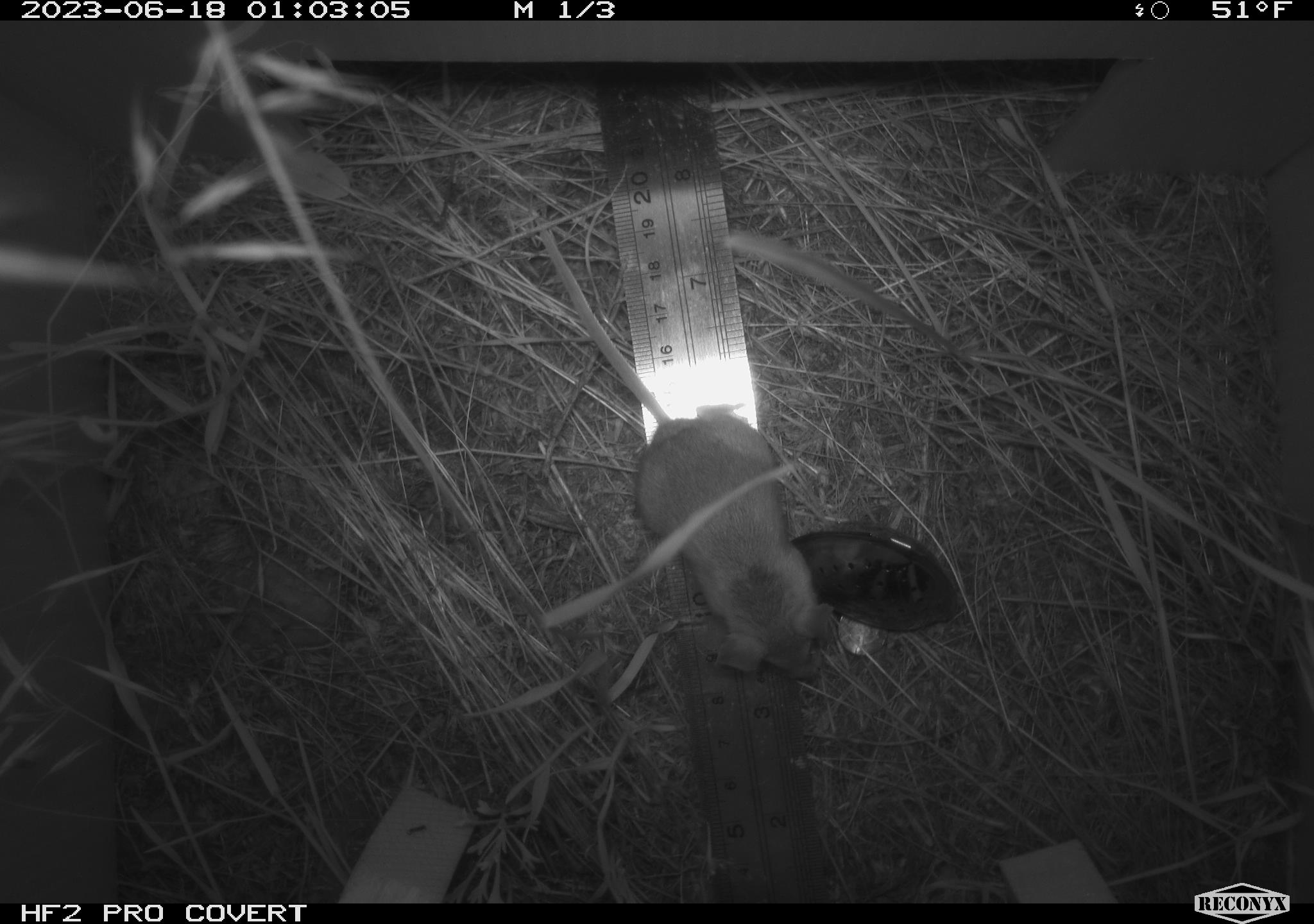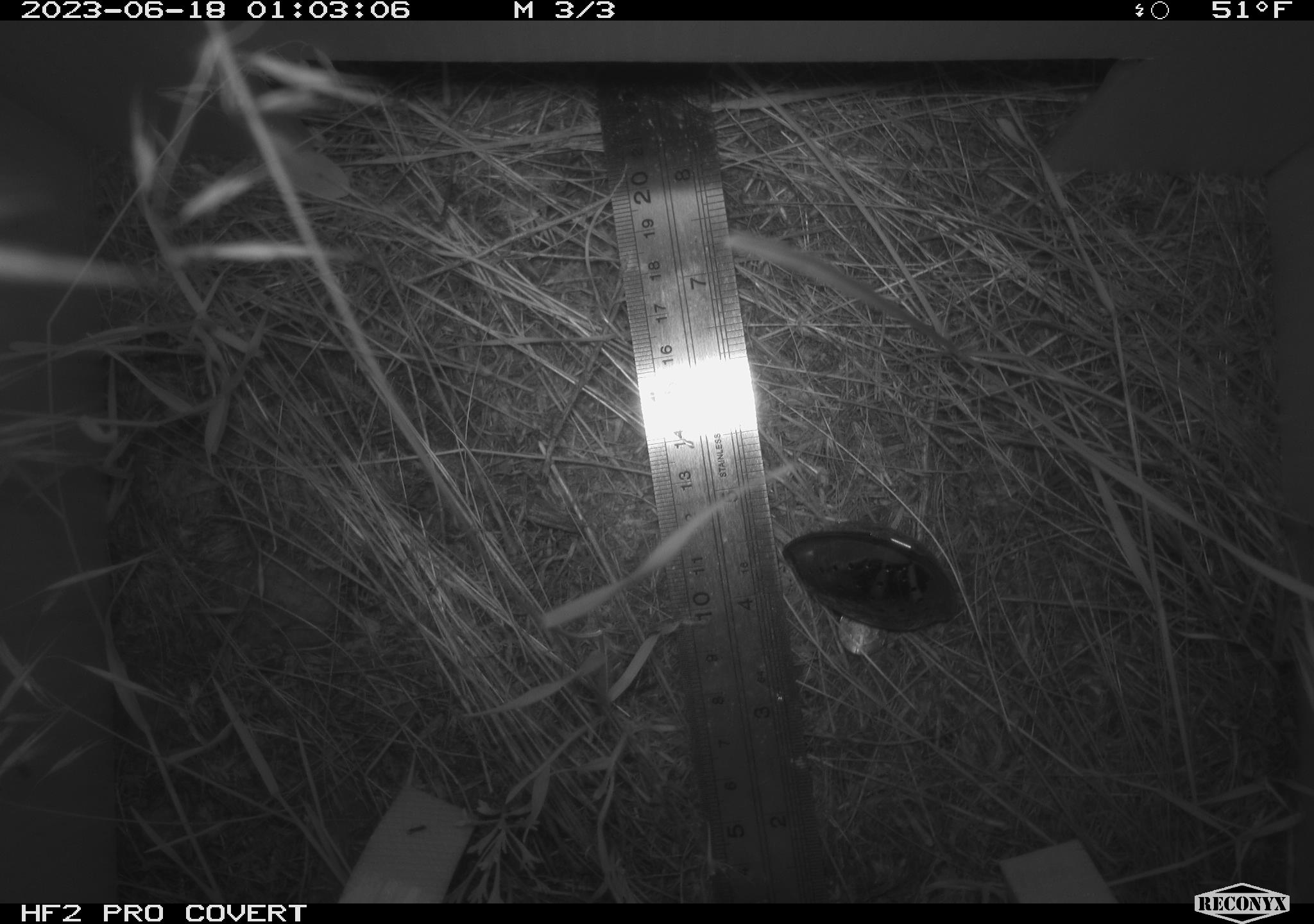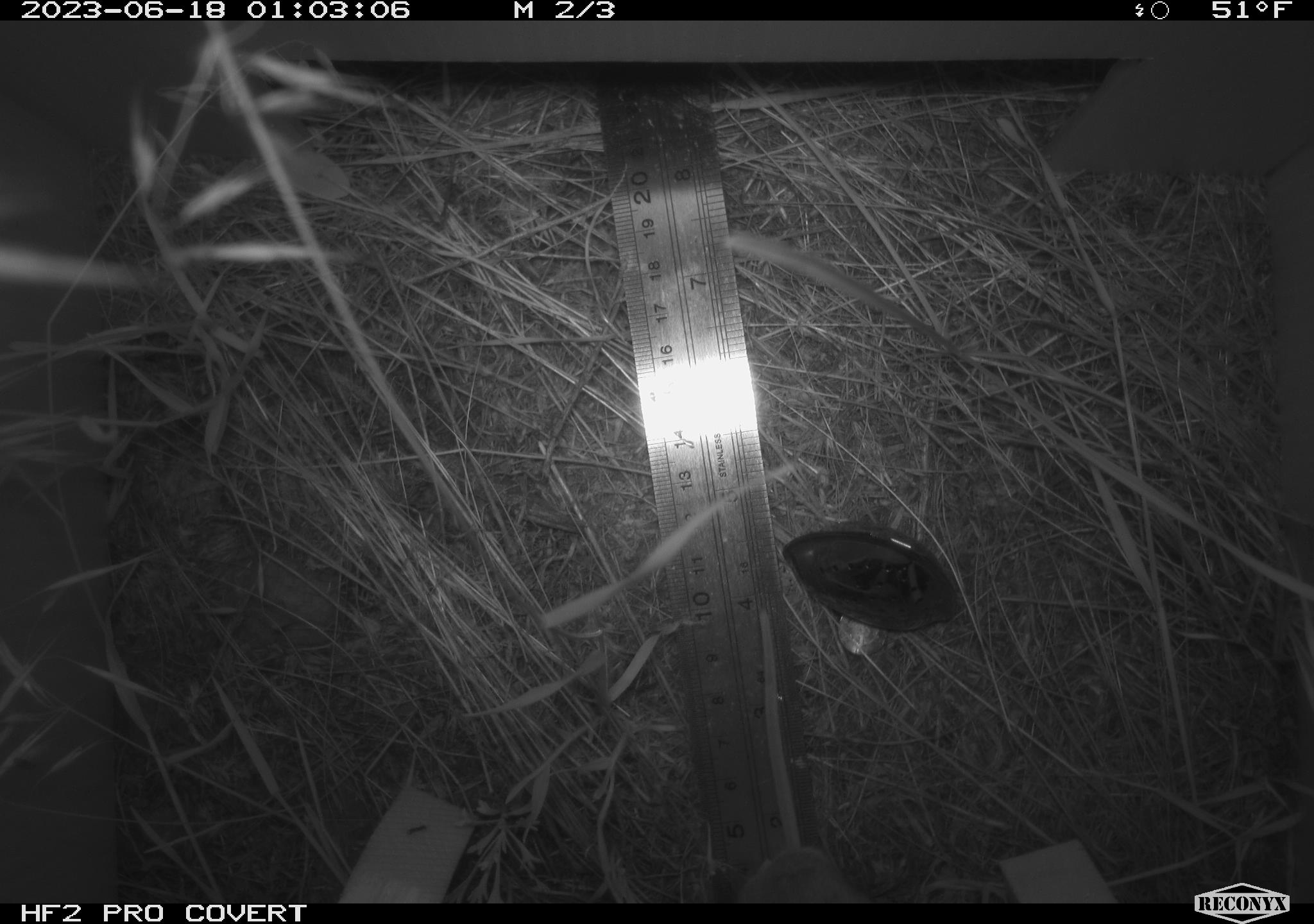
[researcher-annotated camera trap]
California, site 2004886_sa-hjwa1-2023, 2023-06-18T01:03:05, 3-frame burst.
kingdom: Animalia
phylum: Chordata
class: Mammalia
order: Rodentia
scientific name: Rodentia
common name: mouse species